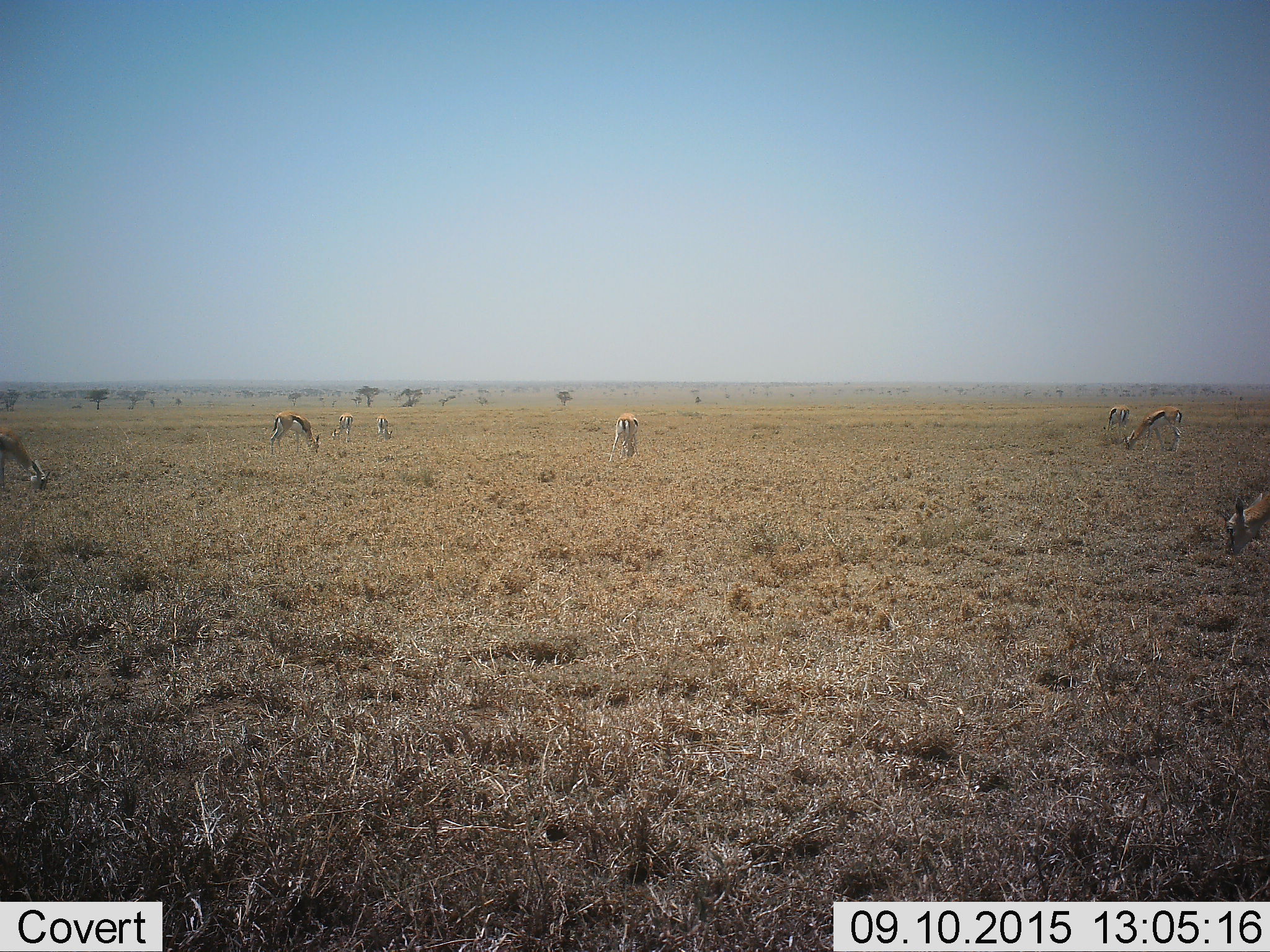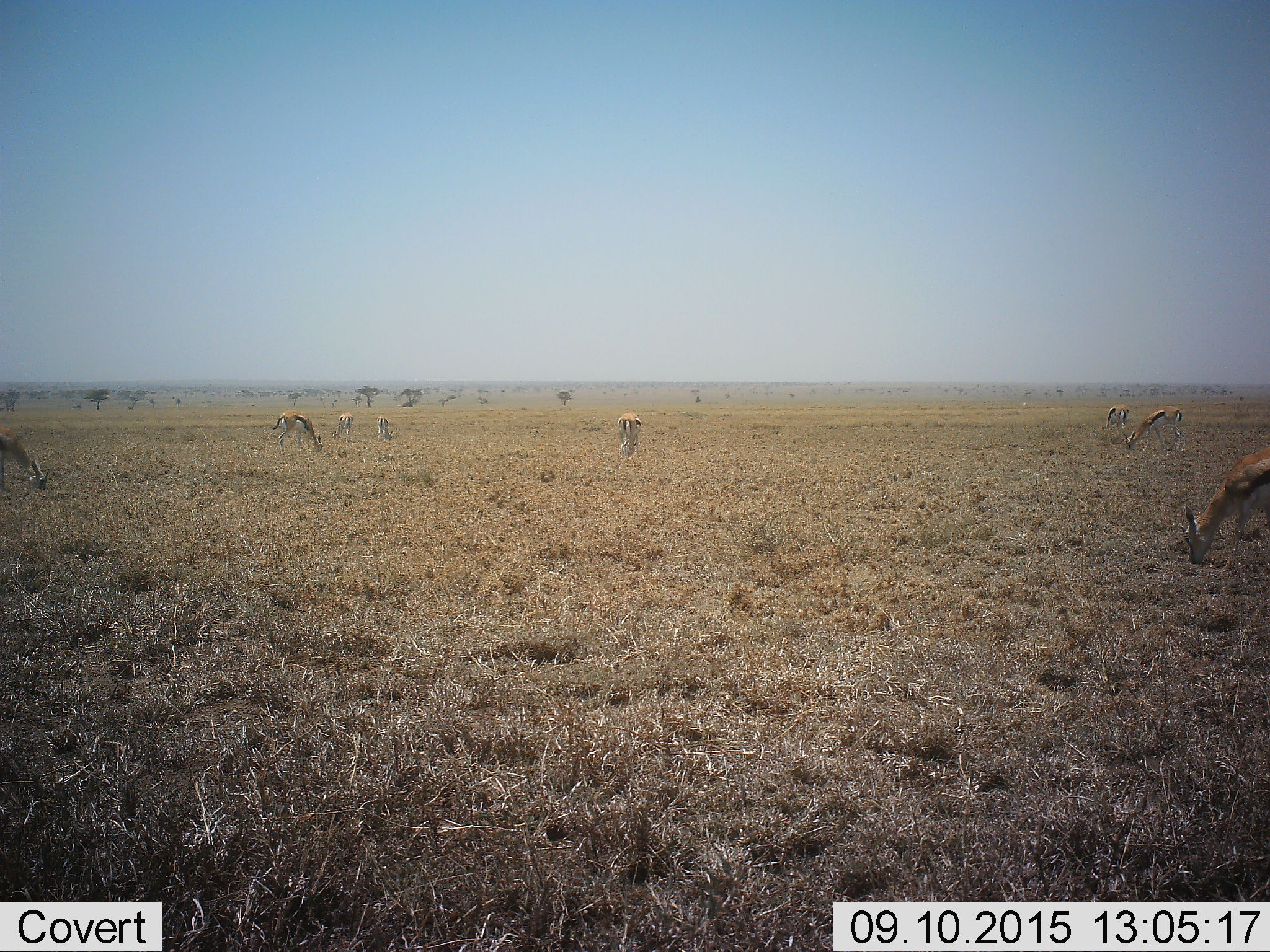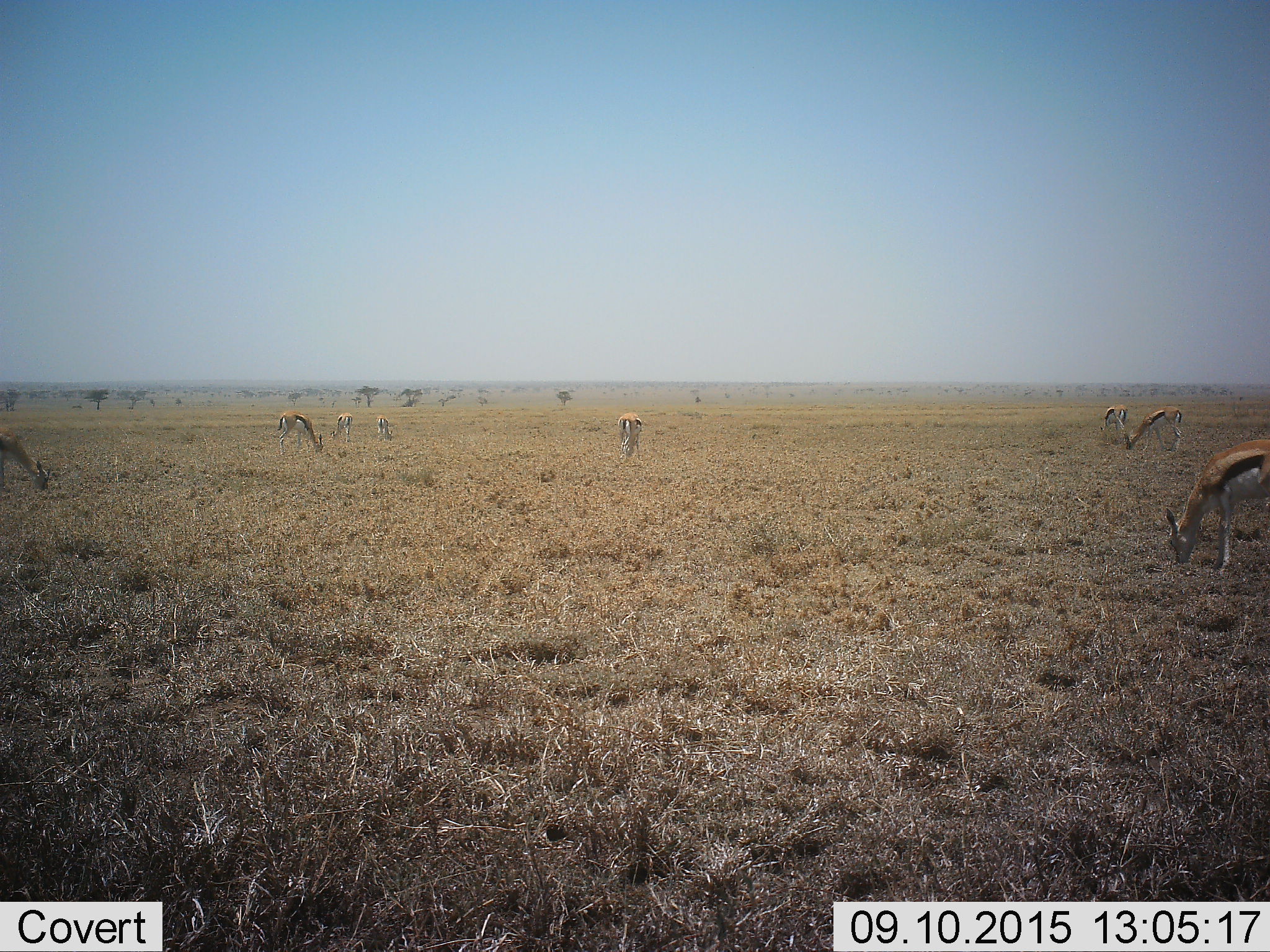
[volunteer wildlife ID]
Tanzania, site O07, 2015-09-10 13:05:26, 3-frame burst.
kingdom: Animalia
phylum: Chordata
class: Mammalia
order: Artiodactyla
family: Bovidae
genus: Eudorcas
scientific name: Eudorcas thomsonii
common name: thomson's gazelle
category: gazellethomsons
Gazellethomsons (thomson's gazelle) (Eudorcas thomsonii), count 8. Behavior (volunteer vote fractions): standing 50%, resting 0%, moving 0%, interacting 0%. Young present (vote fraction): 0%. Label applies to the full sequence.